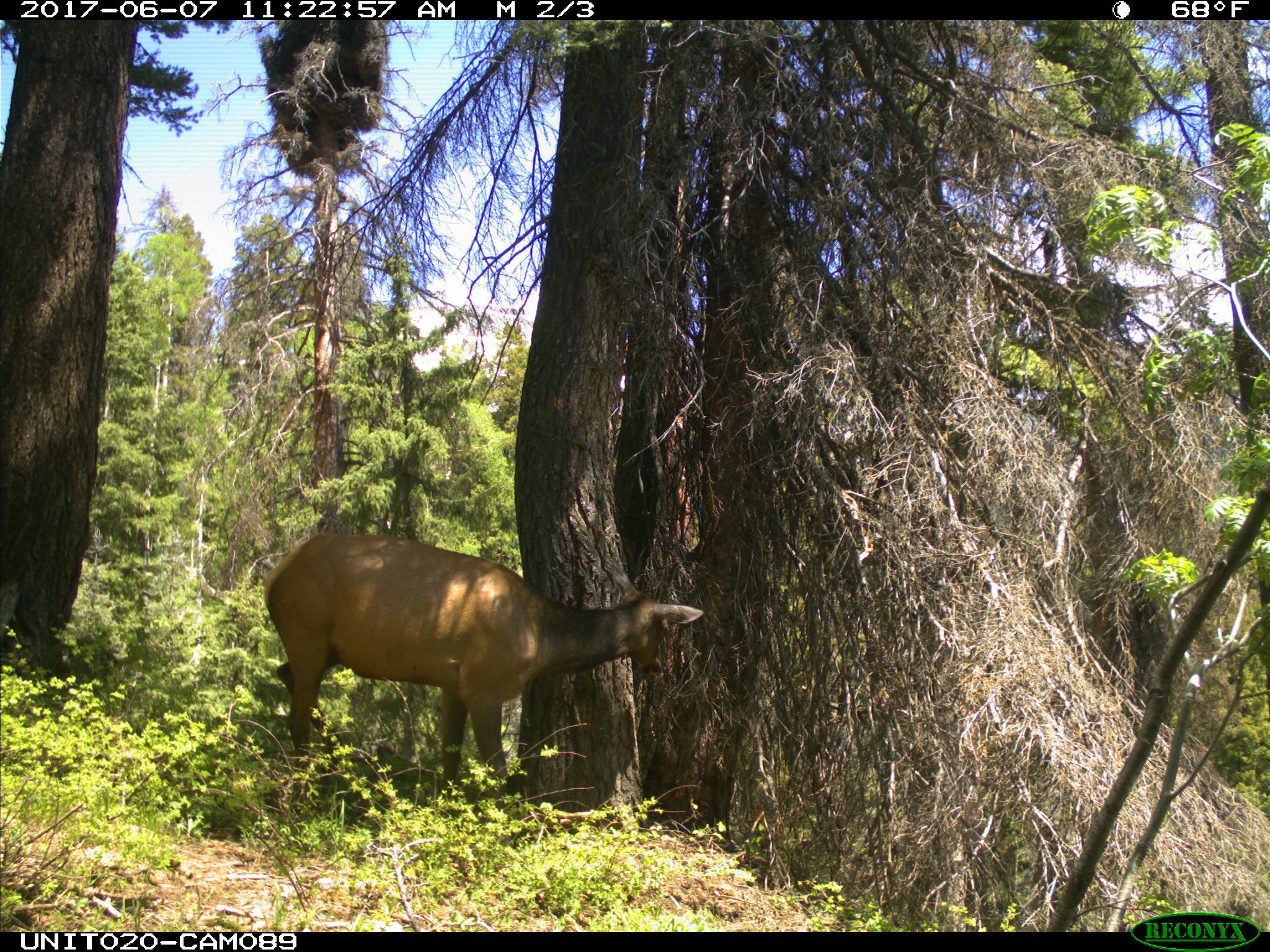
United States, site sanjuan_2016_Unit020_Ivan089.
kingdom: Animalia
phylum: Chordata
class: Mammalia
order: Artiodactyla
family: Cervidae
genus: Cervus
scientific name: Cervus elaphus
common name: red deer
Cervus elaphus (red deer).